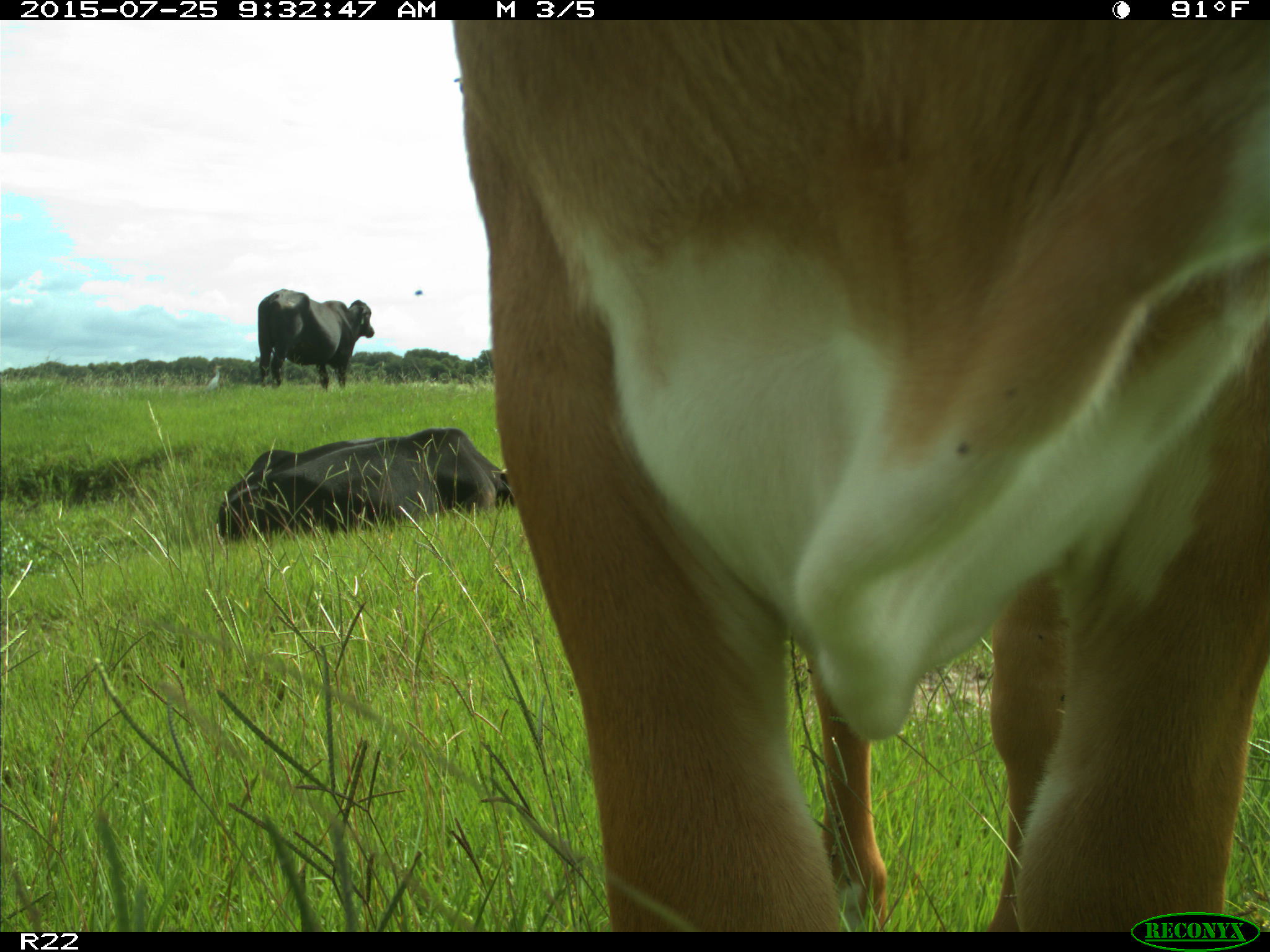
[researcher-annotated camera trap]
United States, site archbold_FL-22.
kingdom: Animalia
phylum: Chordata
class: Mammalia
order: Artiodactyla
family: Bovidae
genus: Bos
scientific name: Bos taurus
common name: domestic cow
Bos taurus (domestic cow).